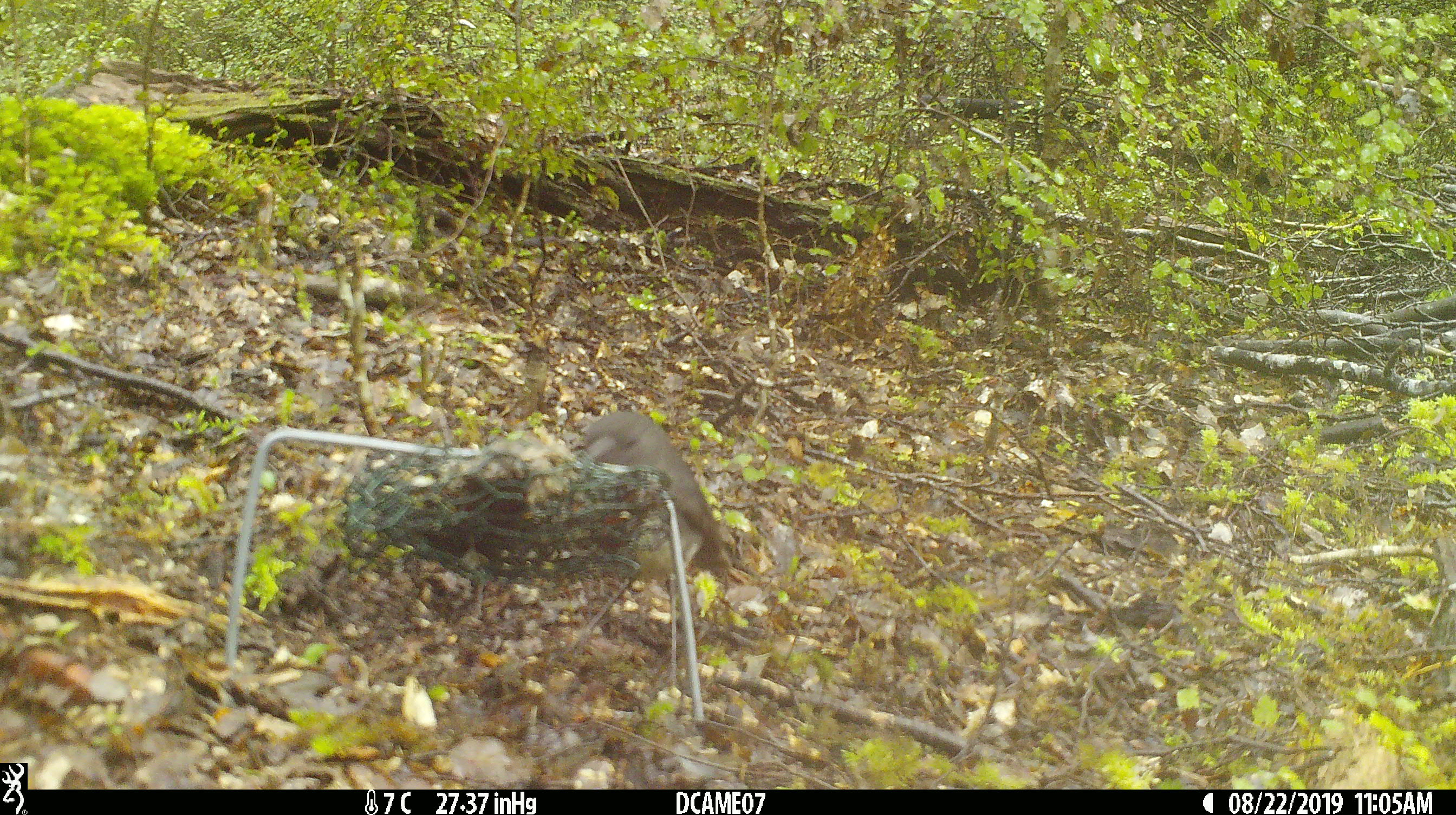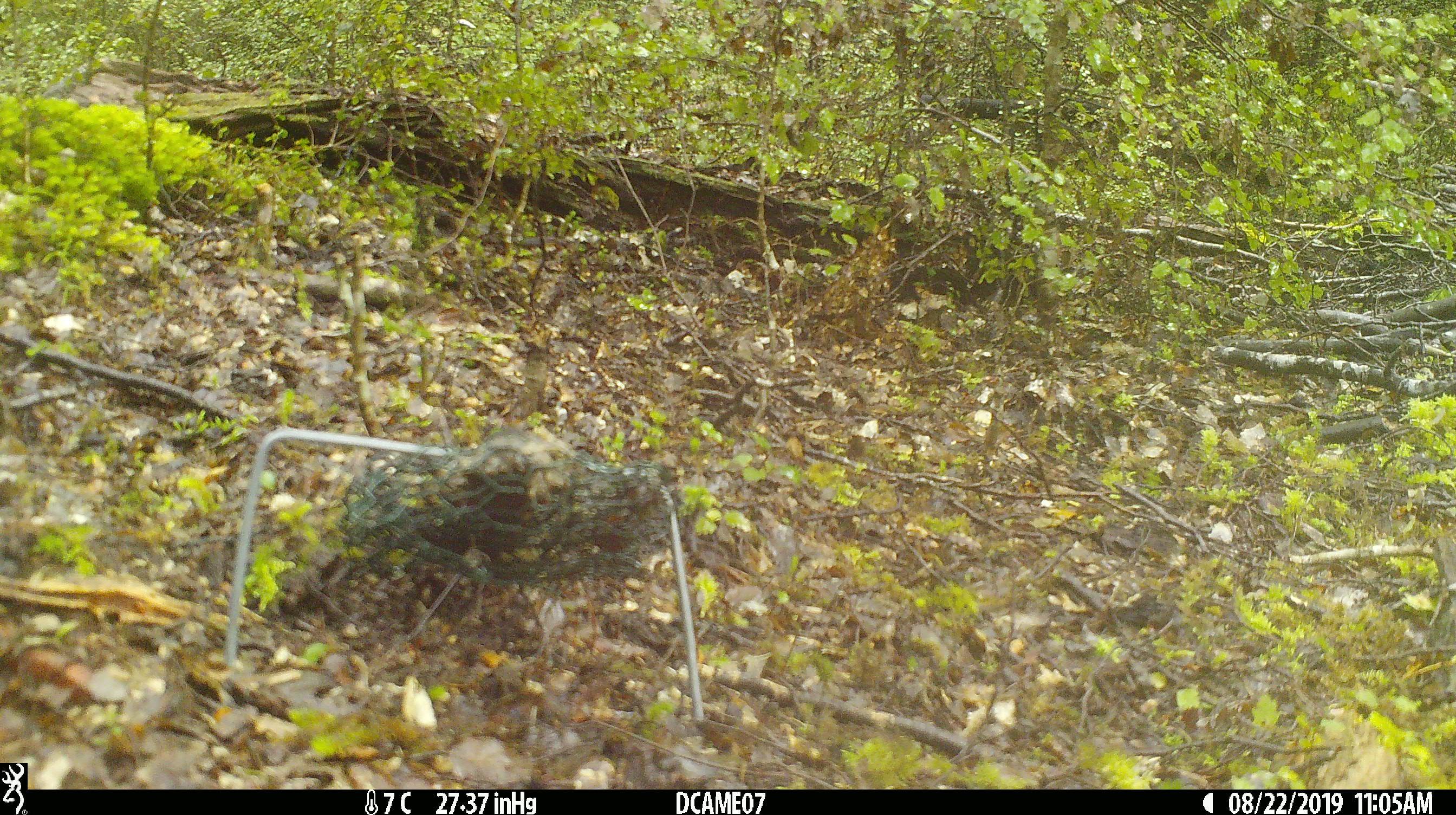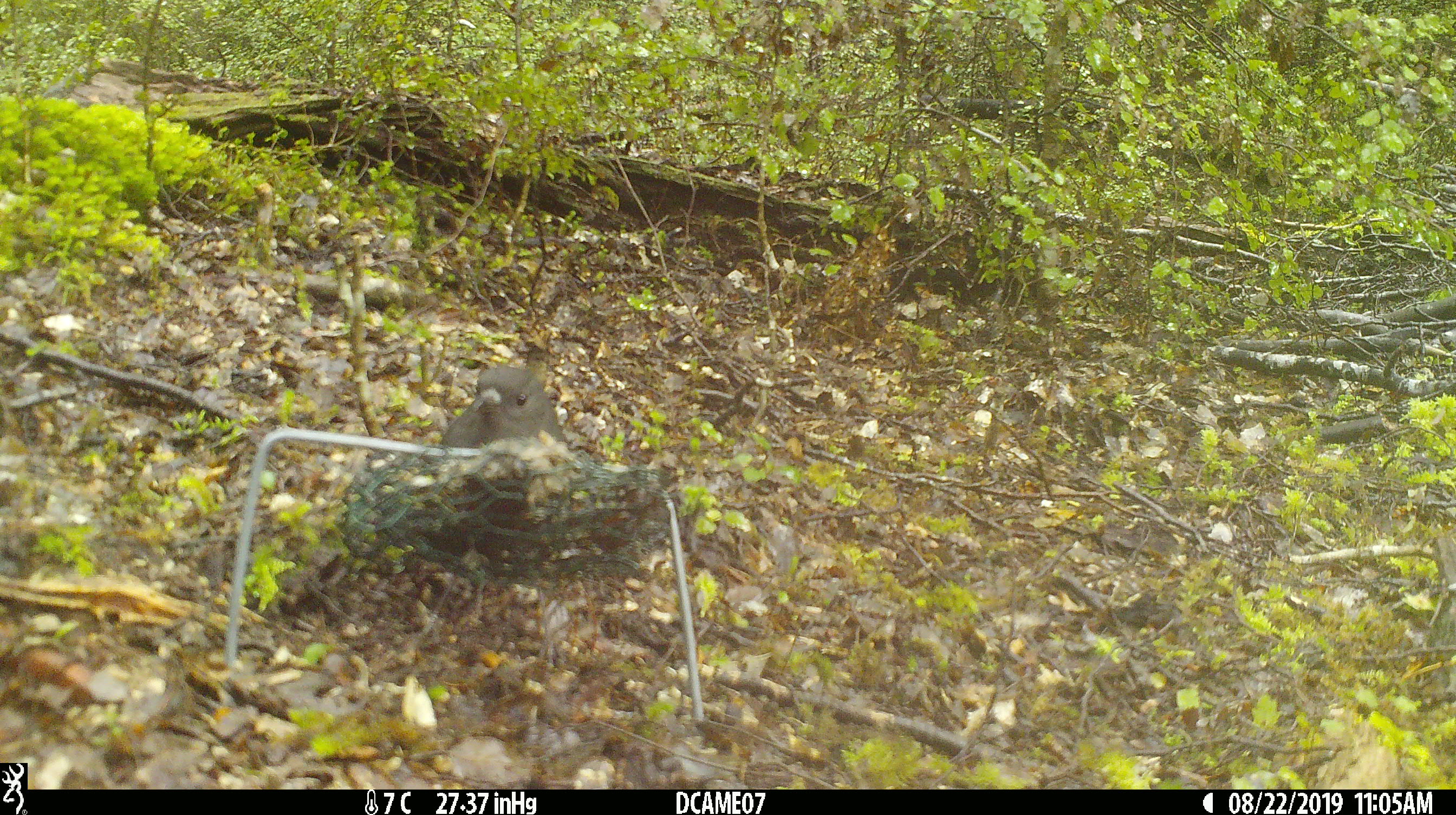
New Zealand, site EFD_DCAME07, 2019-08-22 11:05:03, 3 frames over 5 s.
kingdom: Animalia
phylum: Chordata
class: Aves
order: Passeriformes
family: Petroicidae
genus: Petroica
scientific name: Petroica australis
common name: new zealand robin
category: robin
Robin (new zealand robin) (Petroica australis).